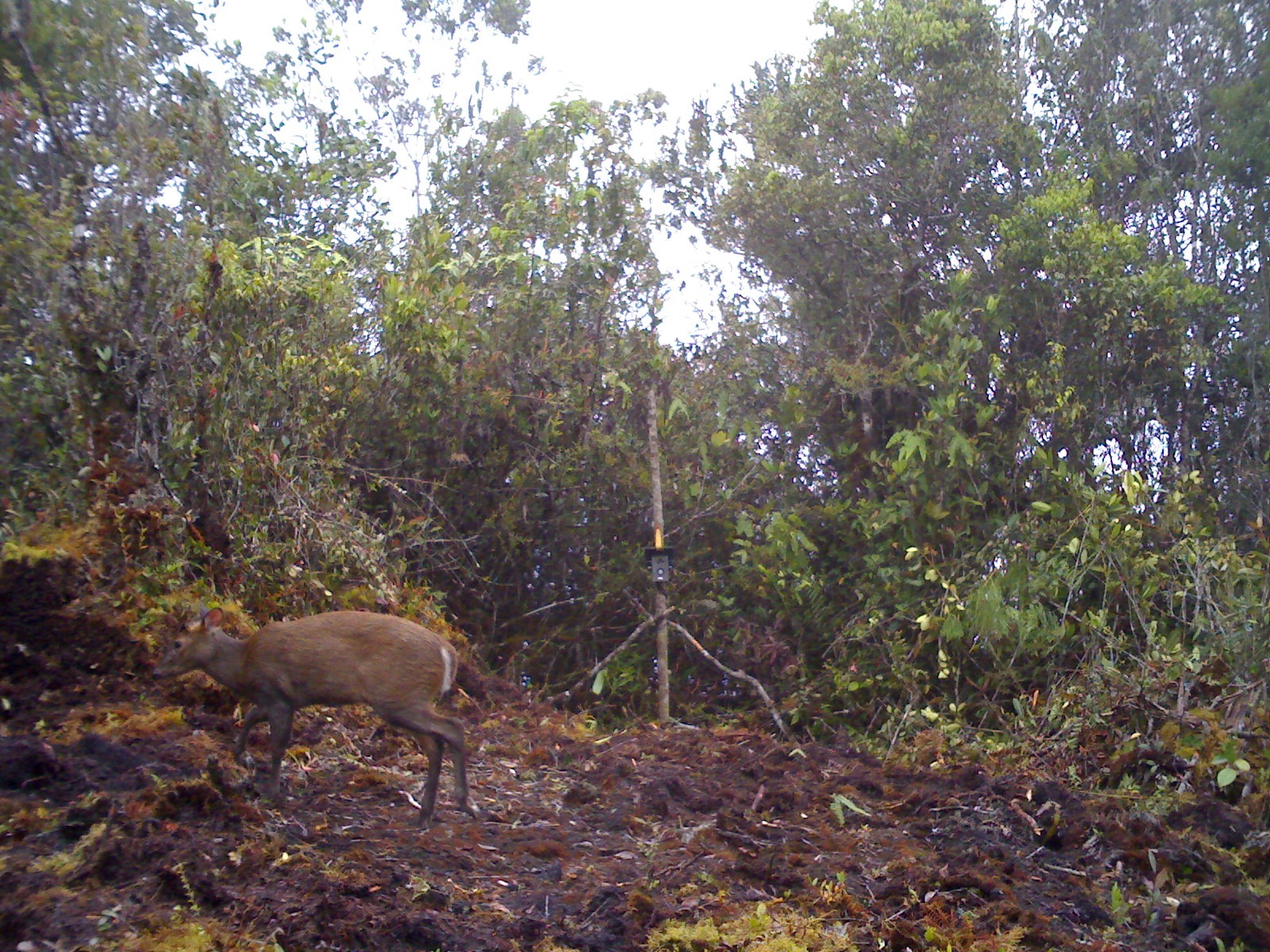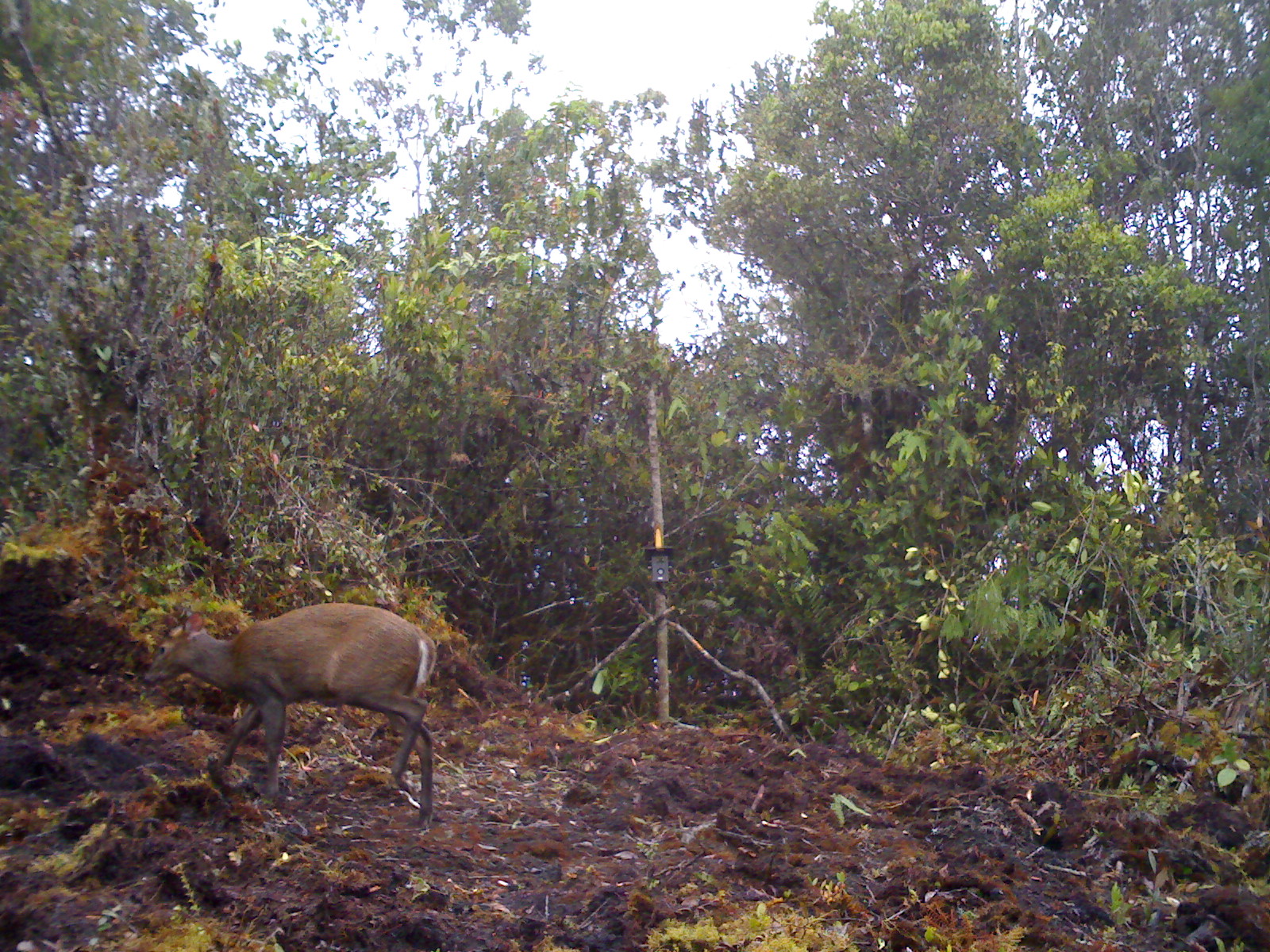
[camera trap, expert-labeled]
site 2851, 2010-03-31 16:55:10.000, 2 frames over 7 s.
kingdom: Animalia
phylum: Chordata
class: Mammalia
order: Artiodactyla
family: Cervidae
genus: Muntiacus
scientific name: Muntiacus muntjak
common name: southern red muntjac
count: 1